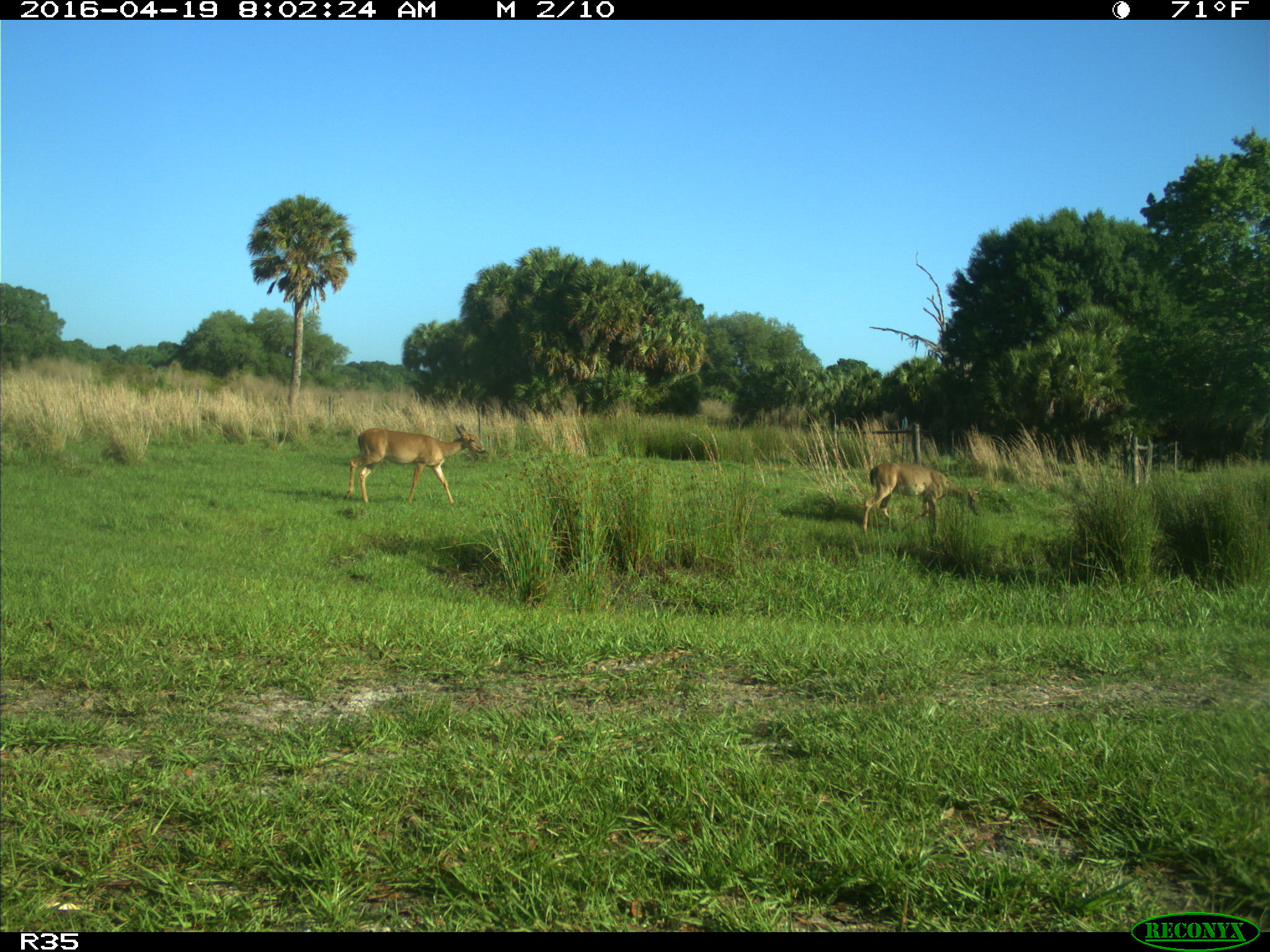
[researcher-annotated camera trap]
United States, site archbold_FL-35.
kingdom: Animalia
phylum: Chordata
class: Mammalia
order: Artiodactyla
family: Cervidae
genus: Odocoileus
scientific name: Odocoileus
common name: deer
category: unidentified deer